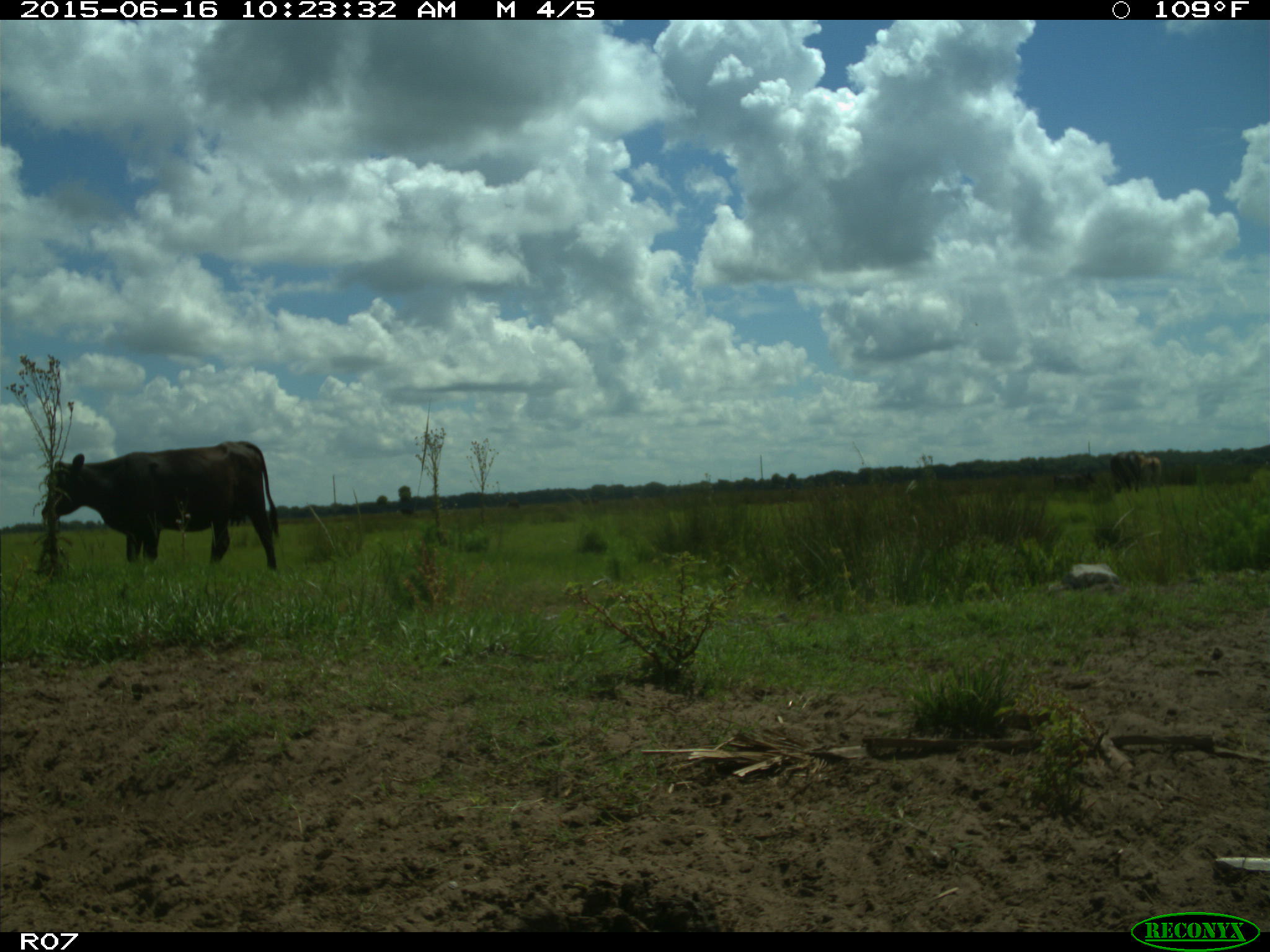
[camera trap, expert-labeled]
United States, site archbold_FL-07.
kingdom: Animalia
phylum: Chordata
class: Mammalia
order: Artiodactyla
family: Bovidae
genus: Bos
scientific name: Bos taurus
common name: domestic cow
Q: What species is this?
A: Bos taurus (domestic cow).